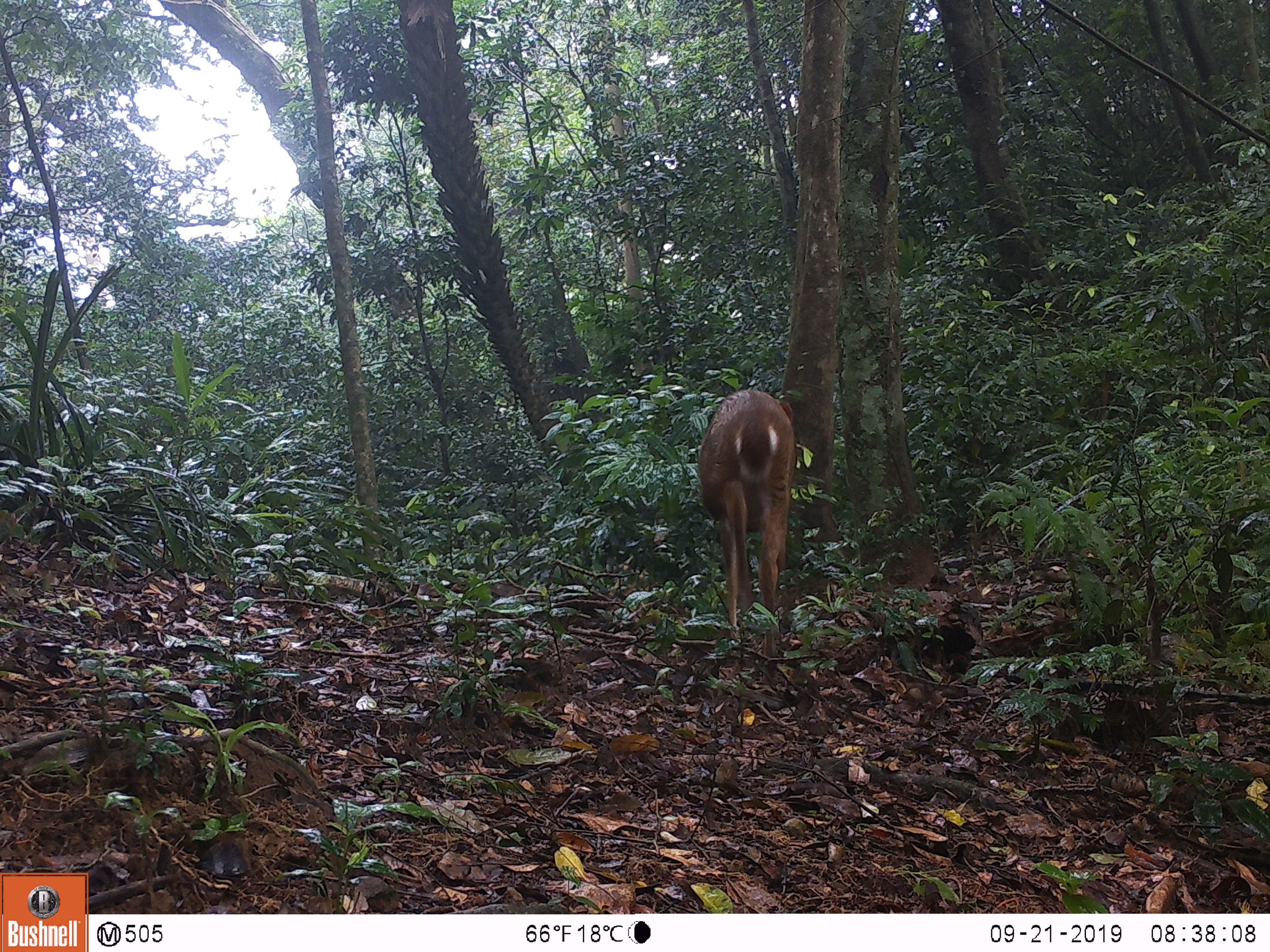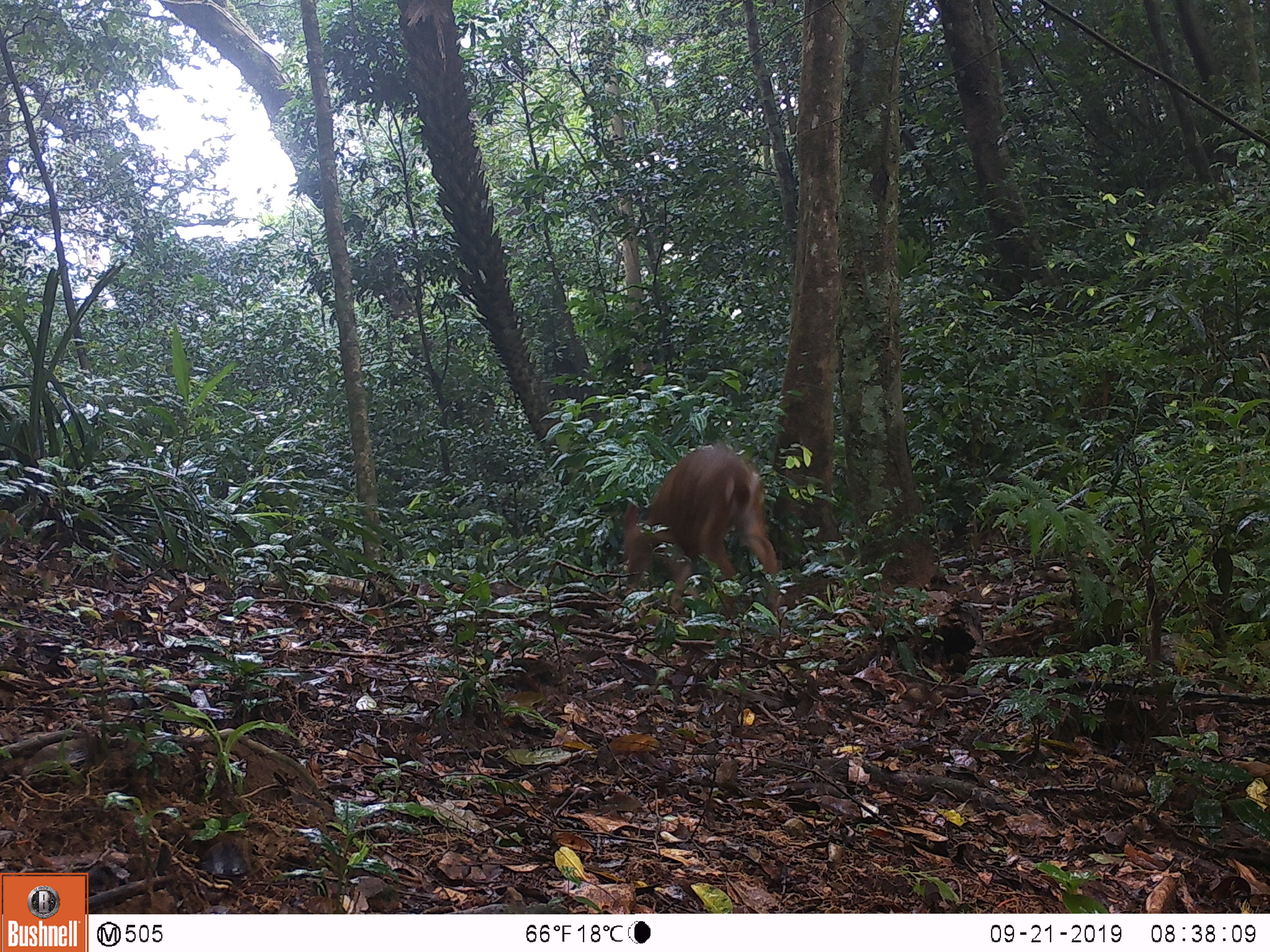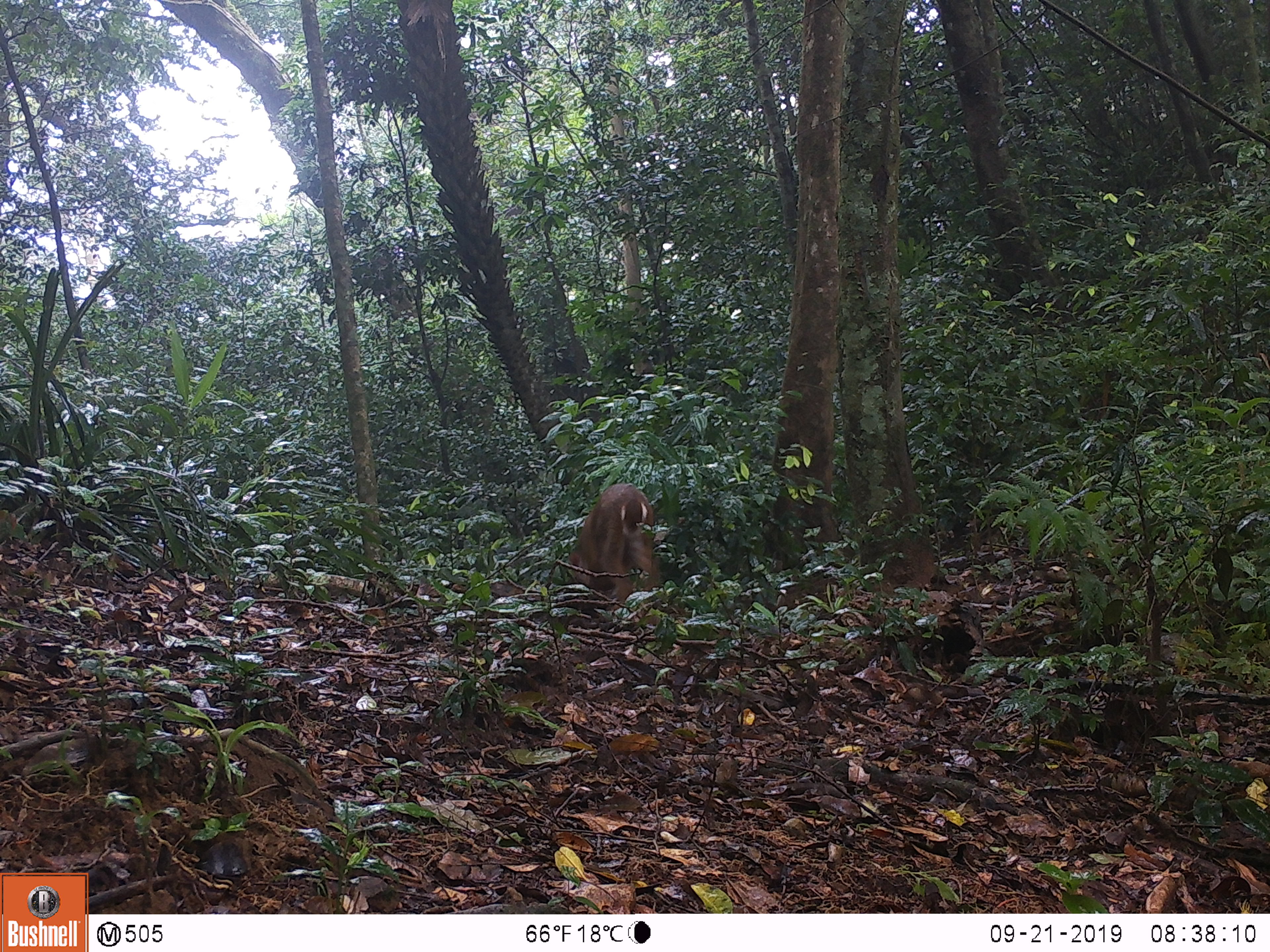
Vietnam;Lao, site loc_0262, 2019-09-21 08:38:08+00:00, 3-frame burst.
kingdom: Animalia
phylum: Chordata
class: Mammalia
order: Artiodactyla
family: Cervidae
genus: Muntiacus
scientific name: Muntiacus vuquangensis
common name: large-antlered muntjac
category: large antlered muntjac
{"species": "large antlered muntjac (large-antlered muntjac) (Muntiacus vuquangensis)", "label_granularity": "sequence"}